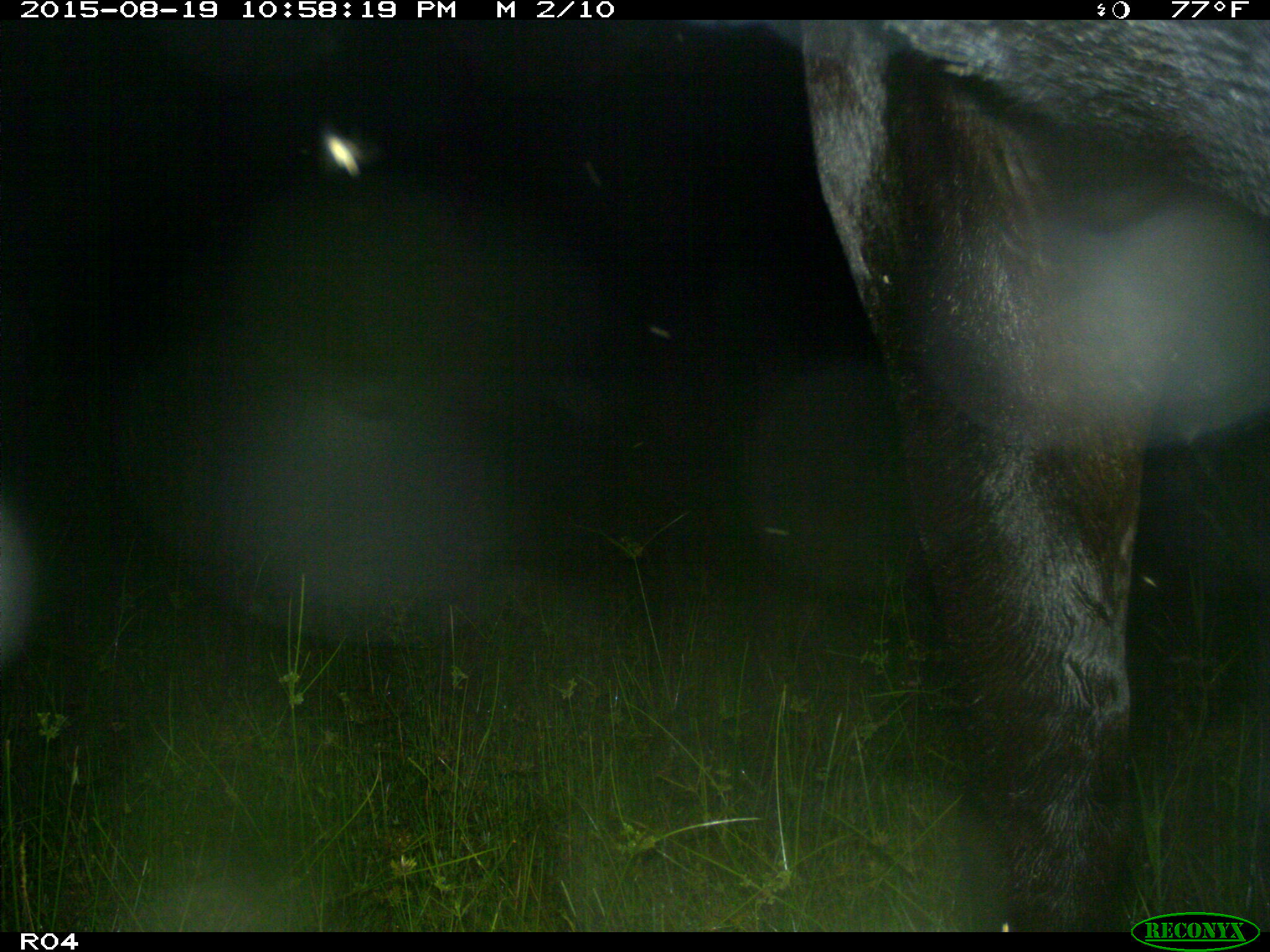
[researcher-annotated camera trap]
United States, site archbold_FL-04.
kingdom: Animalia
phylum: Chordata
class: Mammalia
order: Artiodactyla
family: Bovidae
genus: Bos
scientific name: Bos taurus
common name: domestic cow